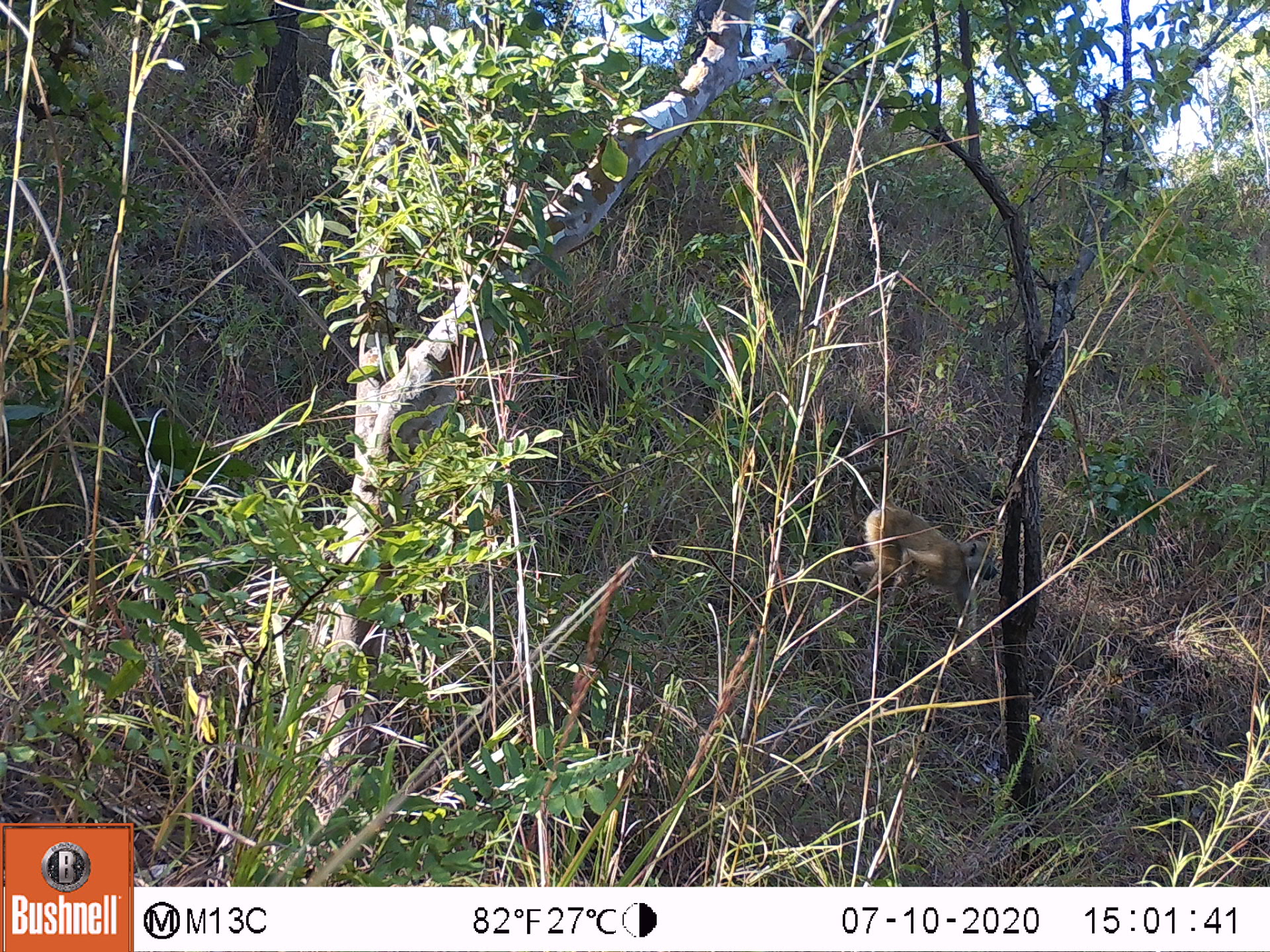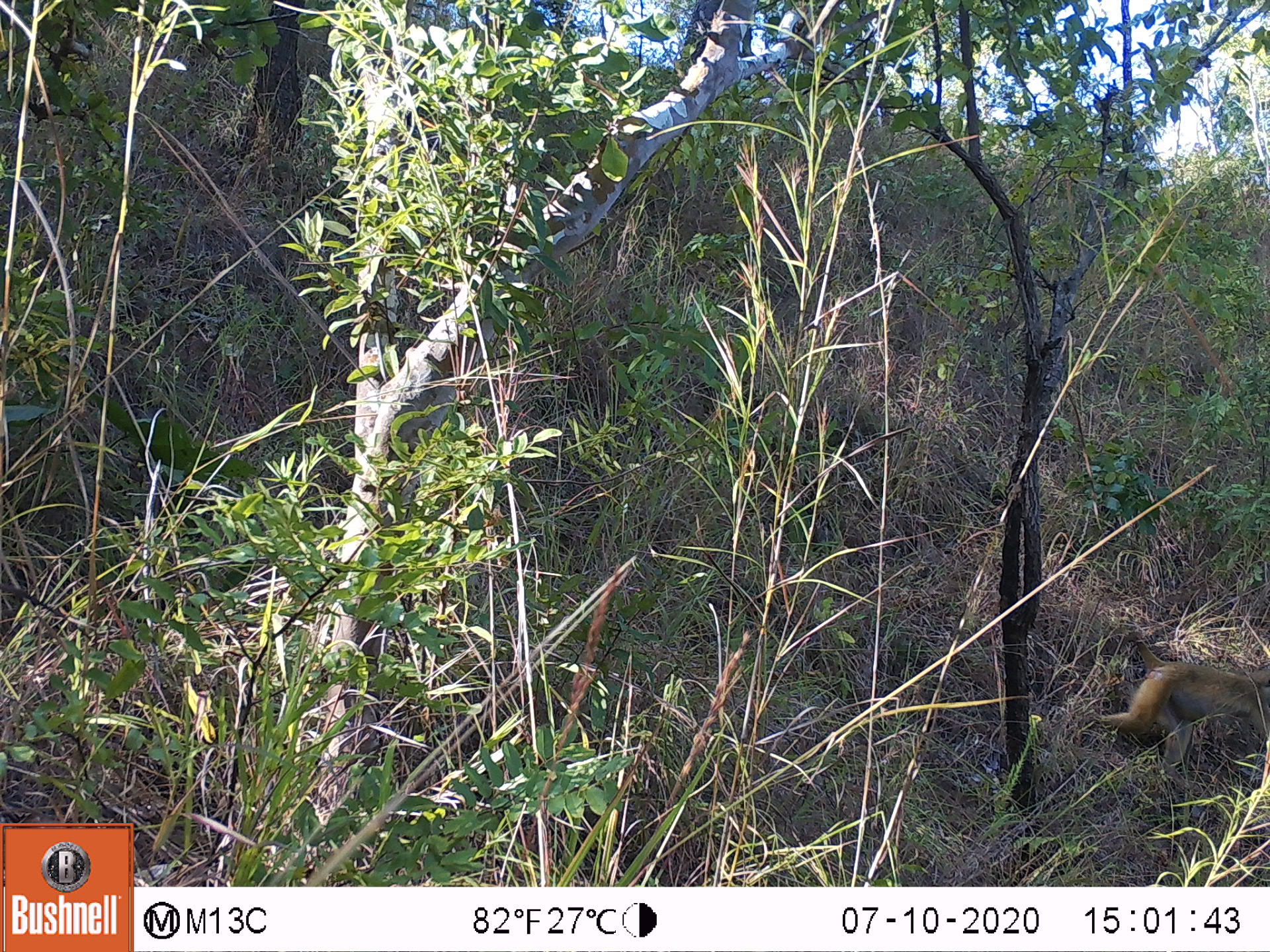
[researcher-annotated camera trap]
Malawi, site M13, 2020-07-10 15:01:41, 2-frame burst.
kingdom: Animalia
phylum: Chordata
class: Mammalia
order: Primates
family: Cercopithecidae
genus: Papio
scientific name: Papio cynocephalus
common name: yellow baboon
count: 1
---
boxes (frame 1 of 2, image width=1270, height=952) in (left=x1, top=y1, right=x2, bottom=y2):
yellow baboon: (left=852, top=463, right=999, bottom=634)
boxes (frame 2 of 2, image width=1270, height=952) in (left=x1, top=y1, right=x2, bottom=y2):
yellow baboon: (left=1099, top=626, right=1263, bottom=748)